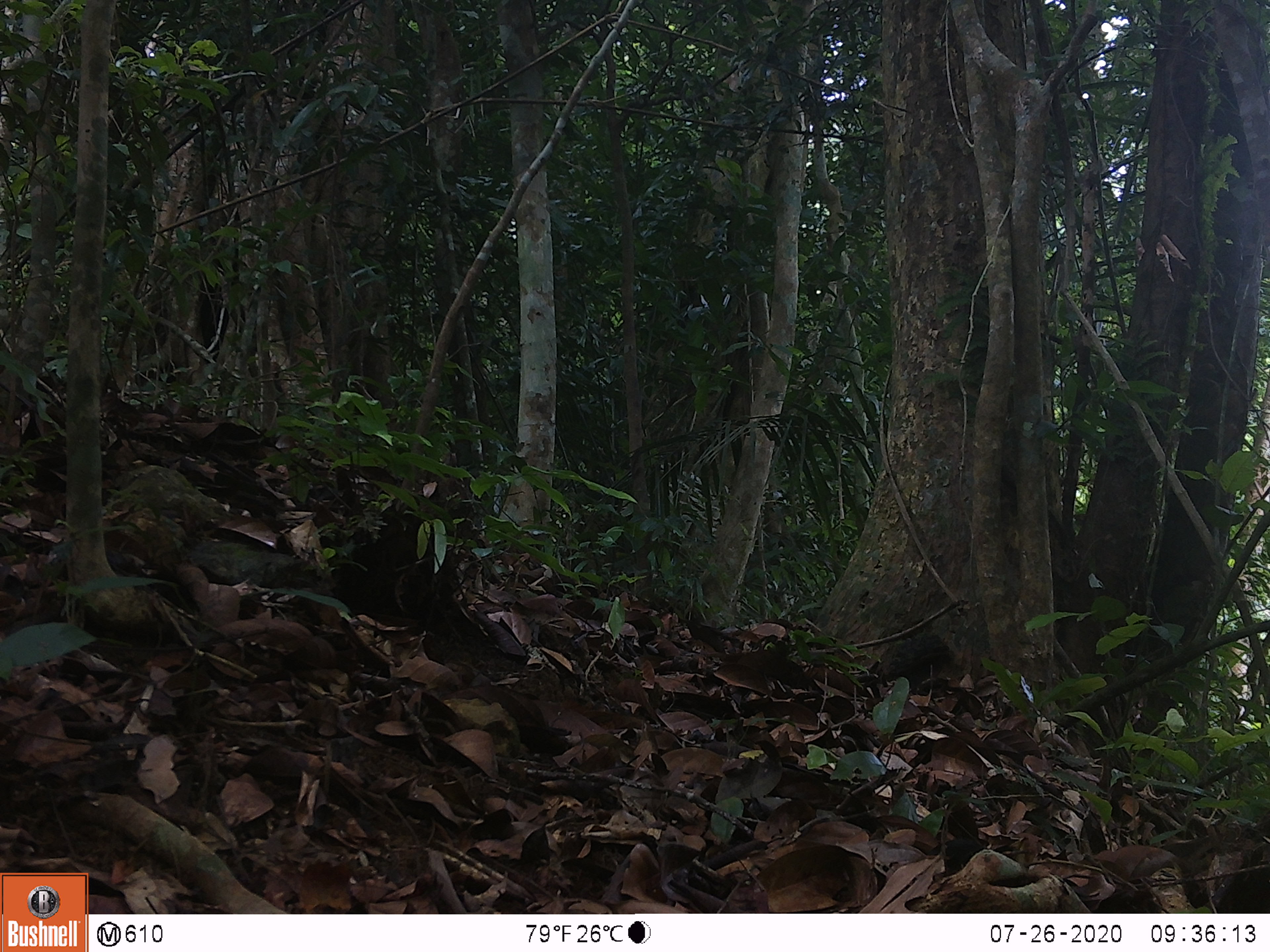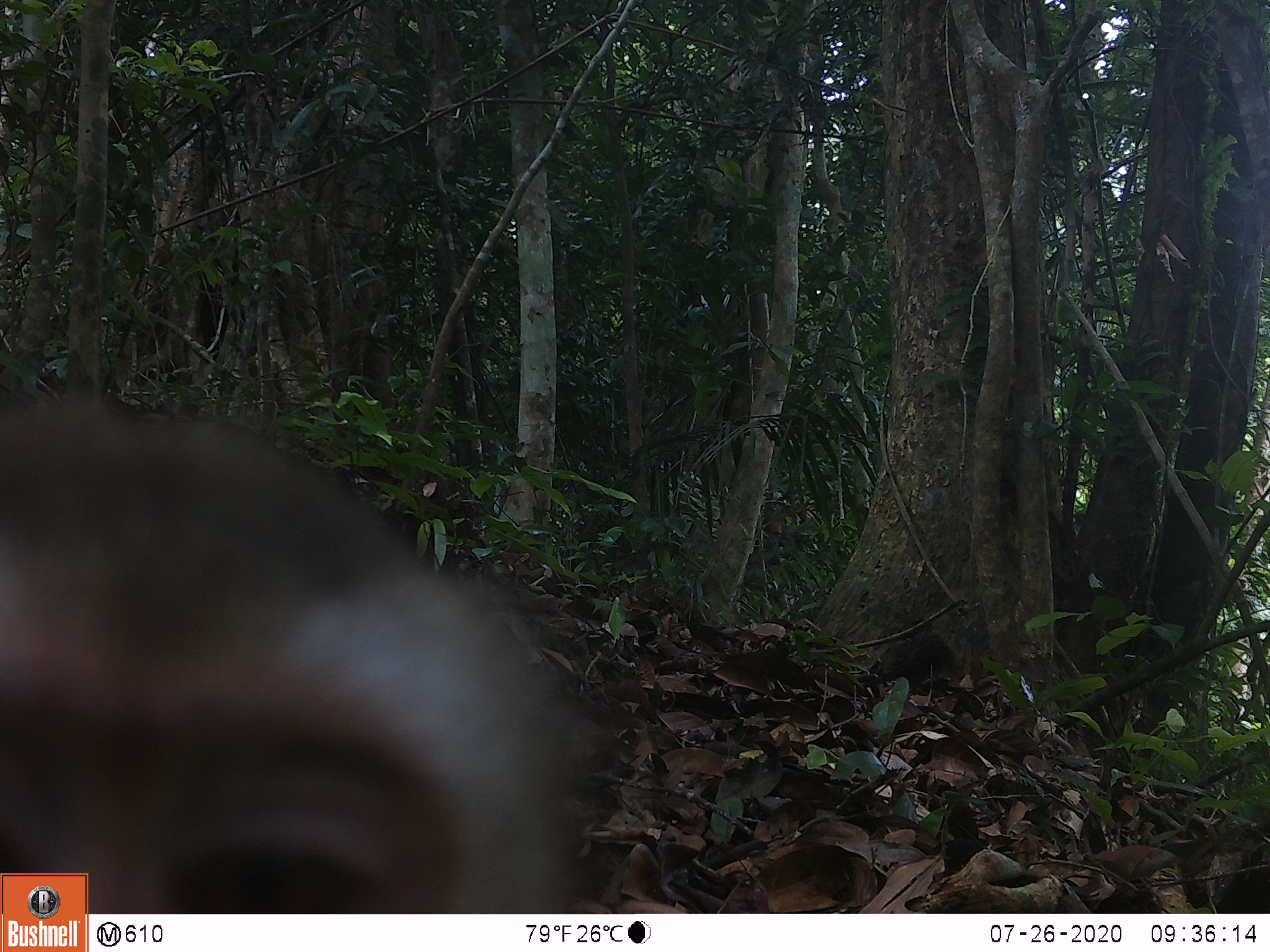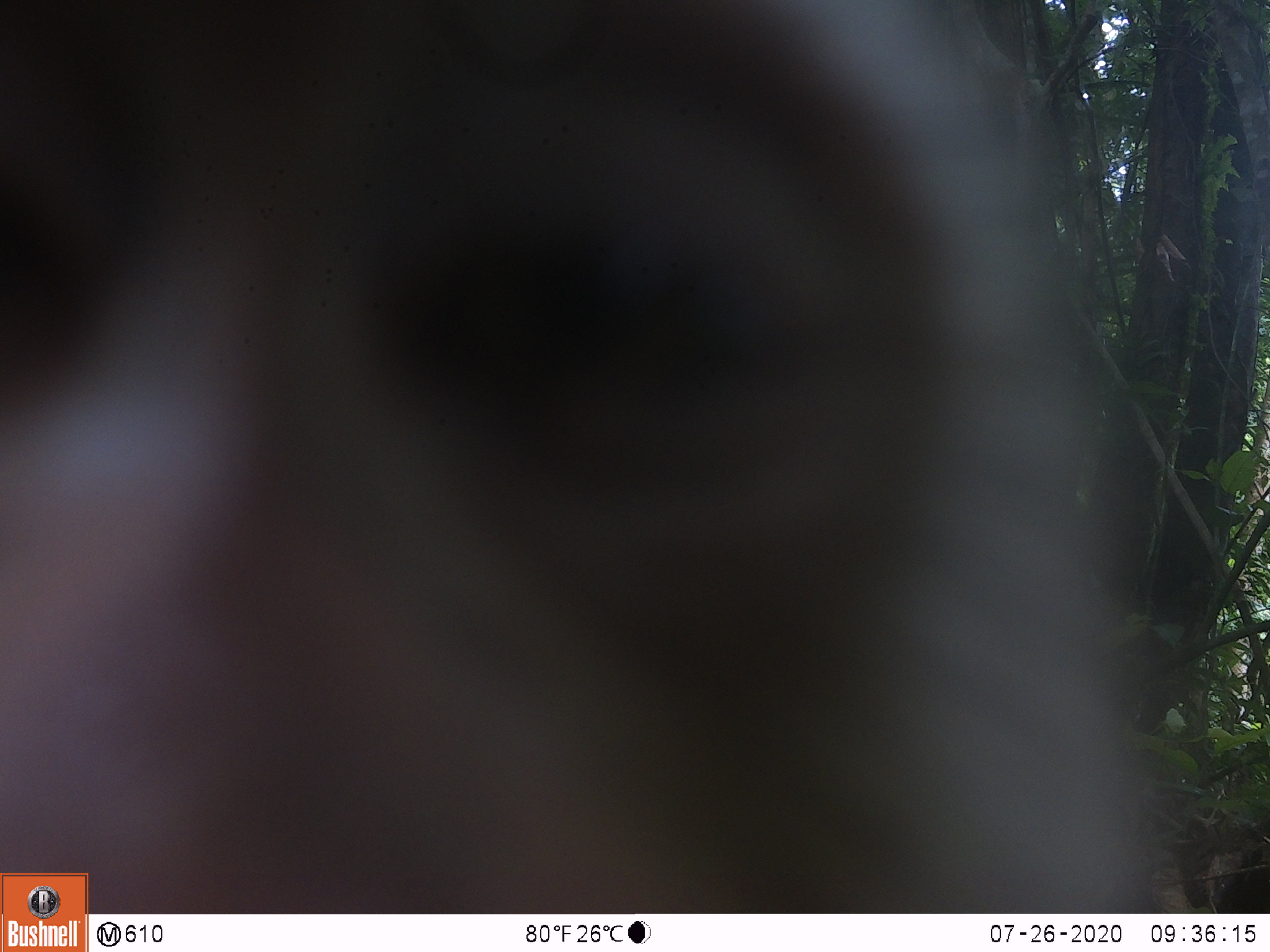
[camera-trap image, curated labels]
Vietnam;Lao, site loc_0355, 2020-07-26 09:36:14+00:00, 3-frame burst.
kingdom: Animalia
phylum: Chordata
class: Mammalia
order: Primates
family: Cercopithecidae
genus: Macaca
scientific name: Macaca nemestrina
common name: pig-tailed macaque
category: pig tailed macaque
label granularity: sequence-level